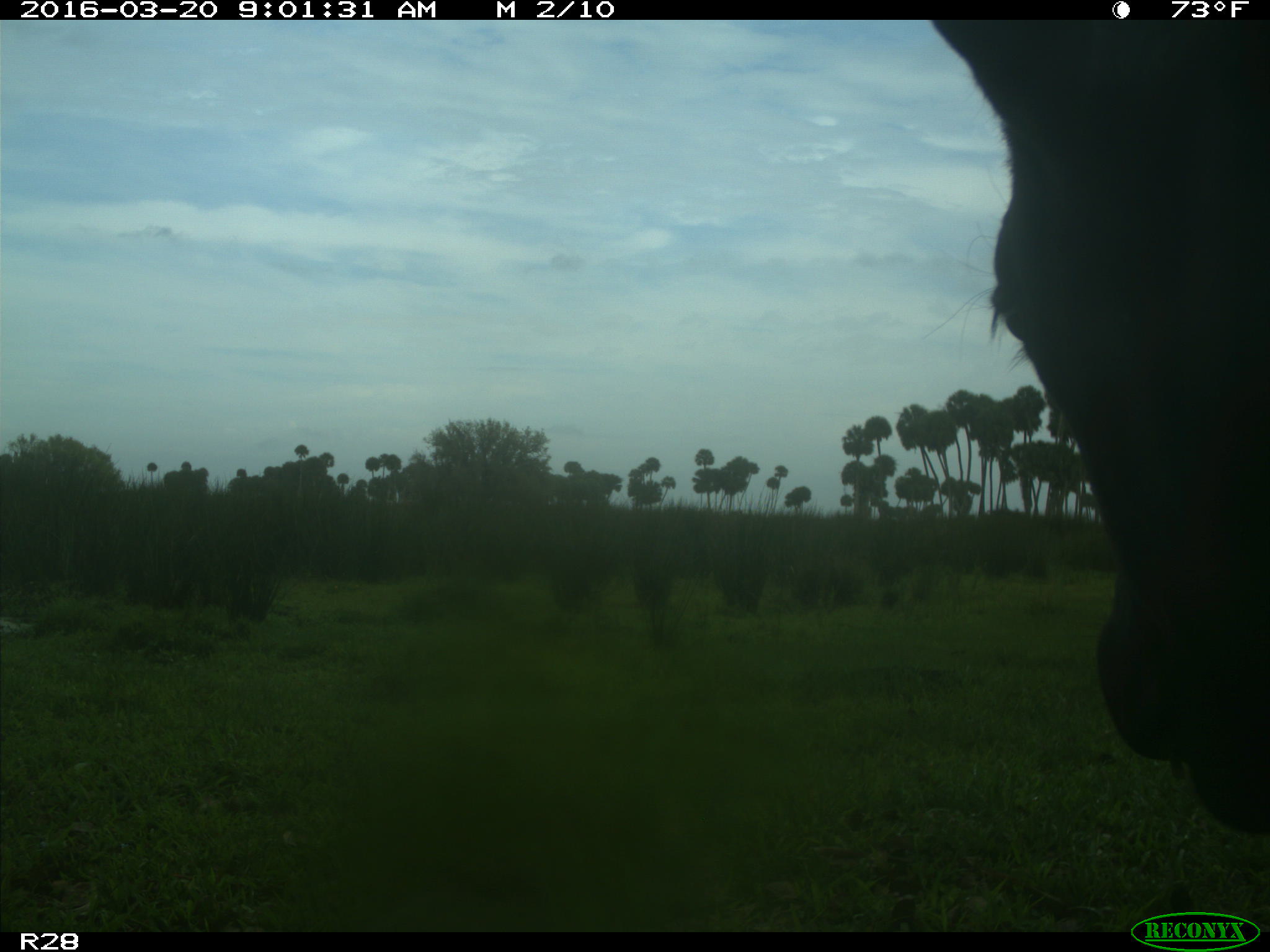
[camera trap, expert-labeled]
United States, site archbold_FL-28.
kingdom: Animalia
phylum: Chordata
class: Mammalia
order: Artiodactyla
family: Bovidae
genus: Bos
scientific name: Bos taurus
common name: domestic cow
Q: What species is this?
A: Bos taurus (domestic cow).